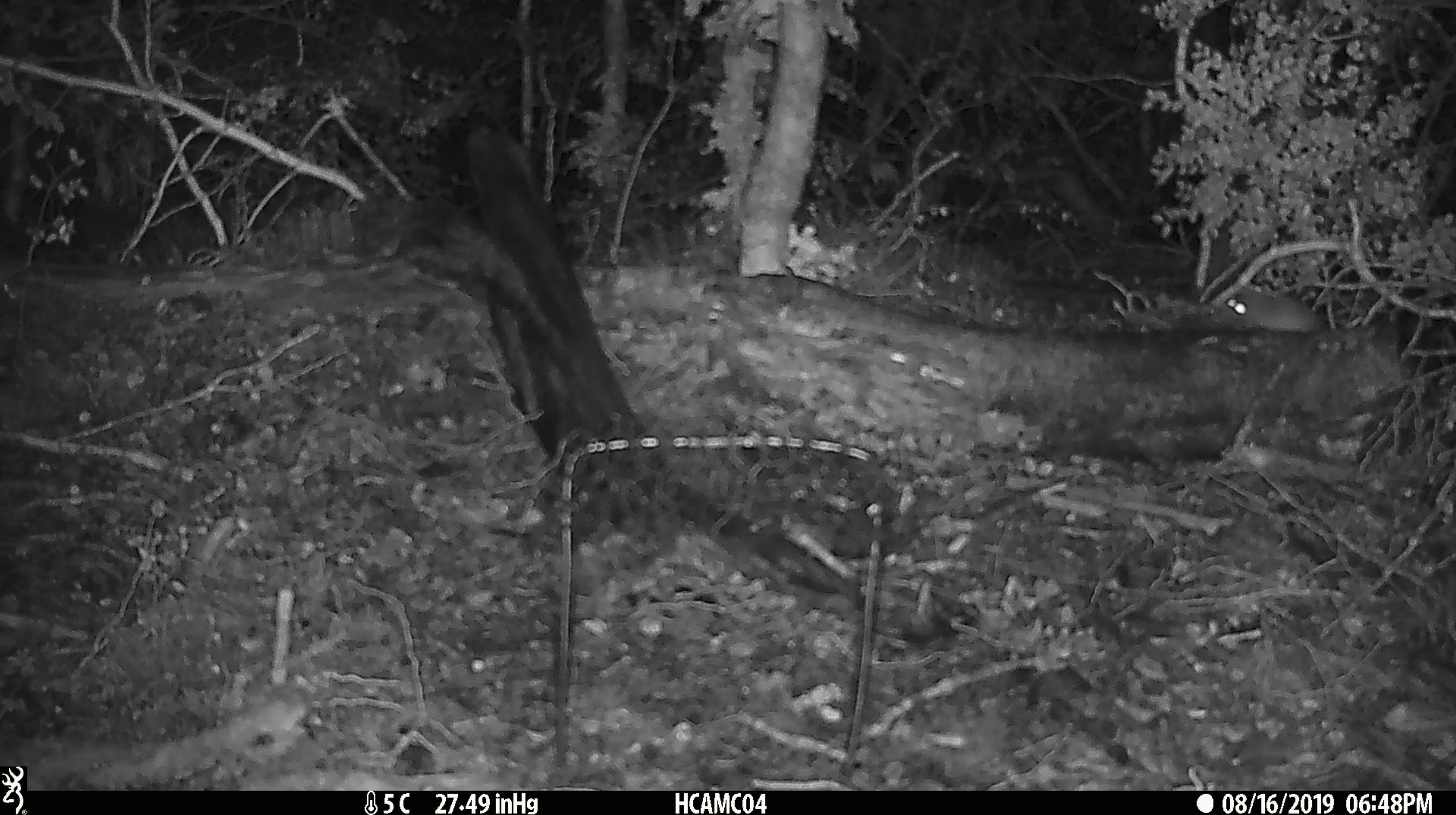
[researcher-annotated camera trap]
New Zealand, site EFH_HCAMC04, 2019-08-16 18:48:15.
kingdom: Animalia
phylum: Chordata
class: Mammalia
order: Rodentia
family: Muridae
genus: Mus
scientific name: Mus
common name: mouse